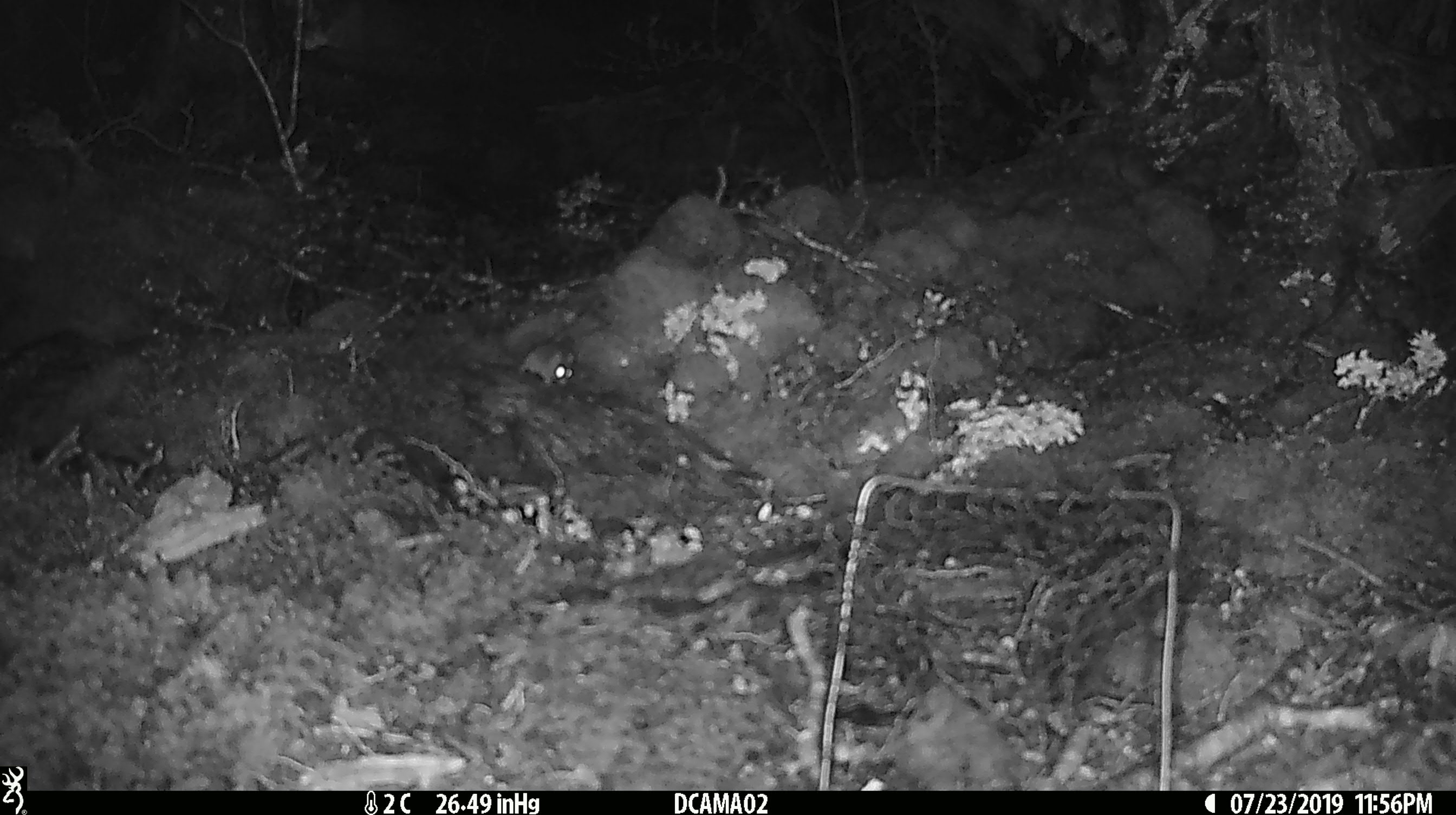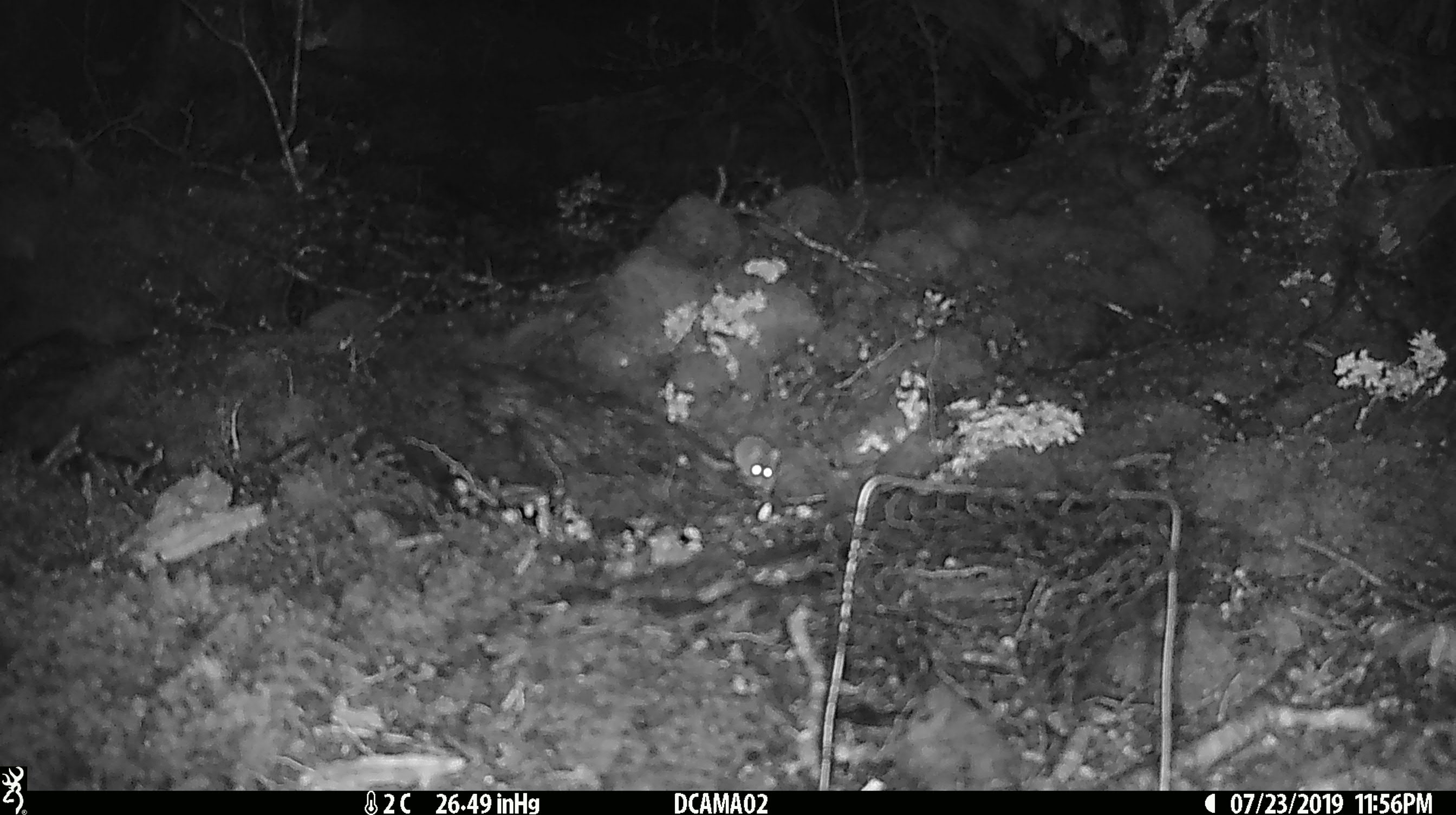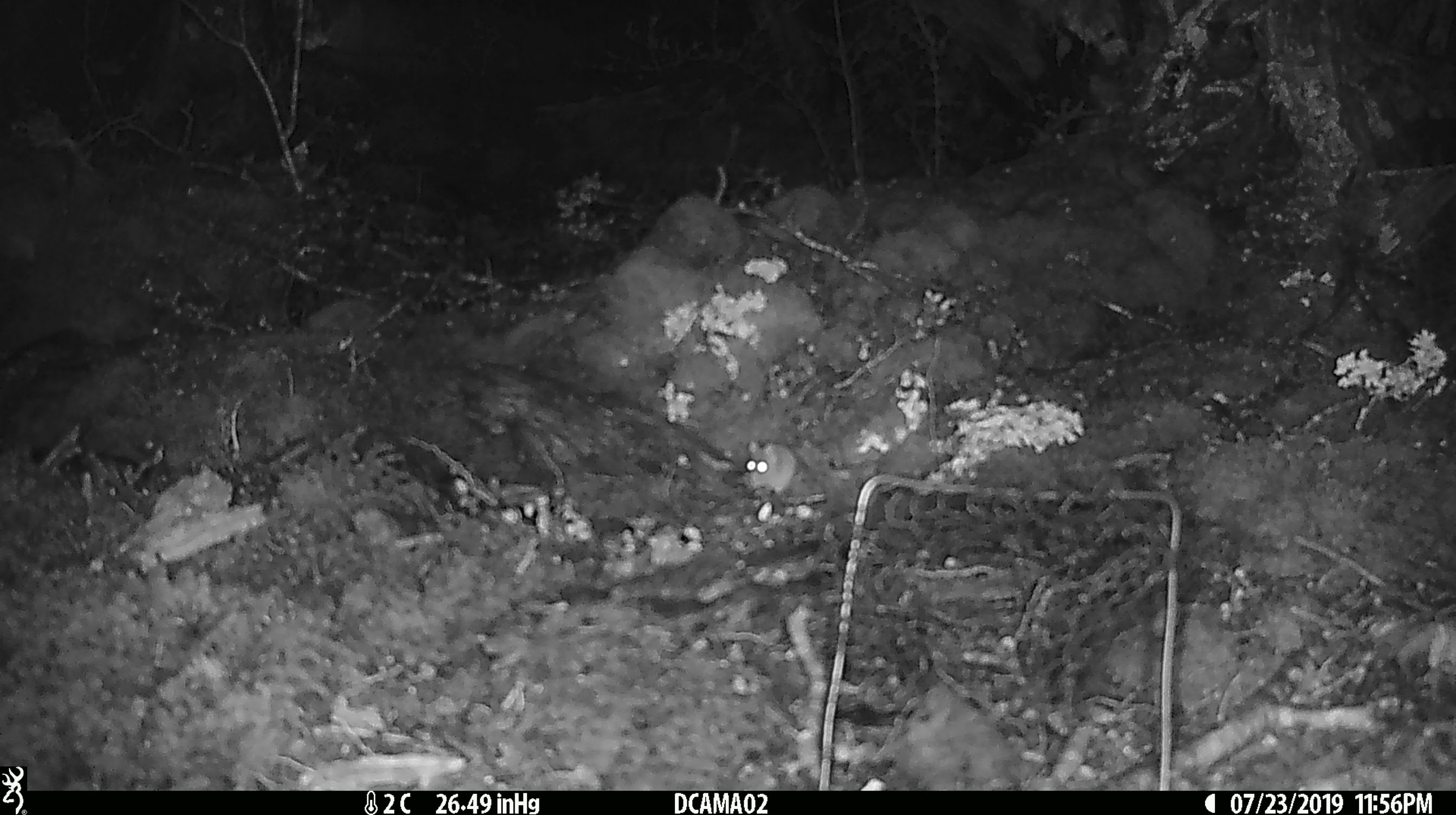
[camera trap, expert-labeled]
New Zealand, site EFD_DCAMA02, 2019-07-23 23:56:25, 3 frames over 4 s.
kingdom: Animalia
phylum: Chordata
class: Mammalia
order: Rodentia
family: Muridae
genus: Mus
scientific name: Mus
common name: mouse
Mouse (Mus).